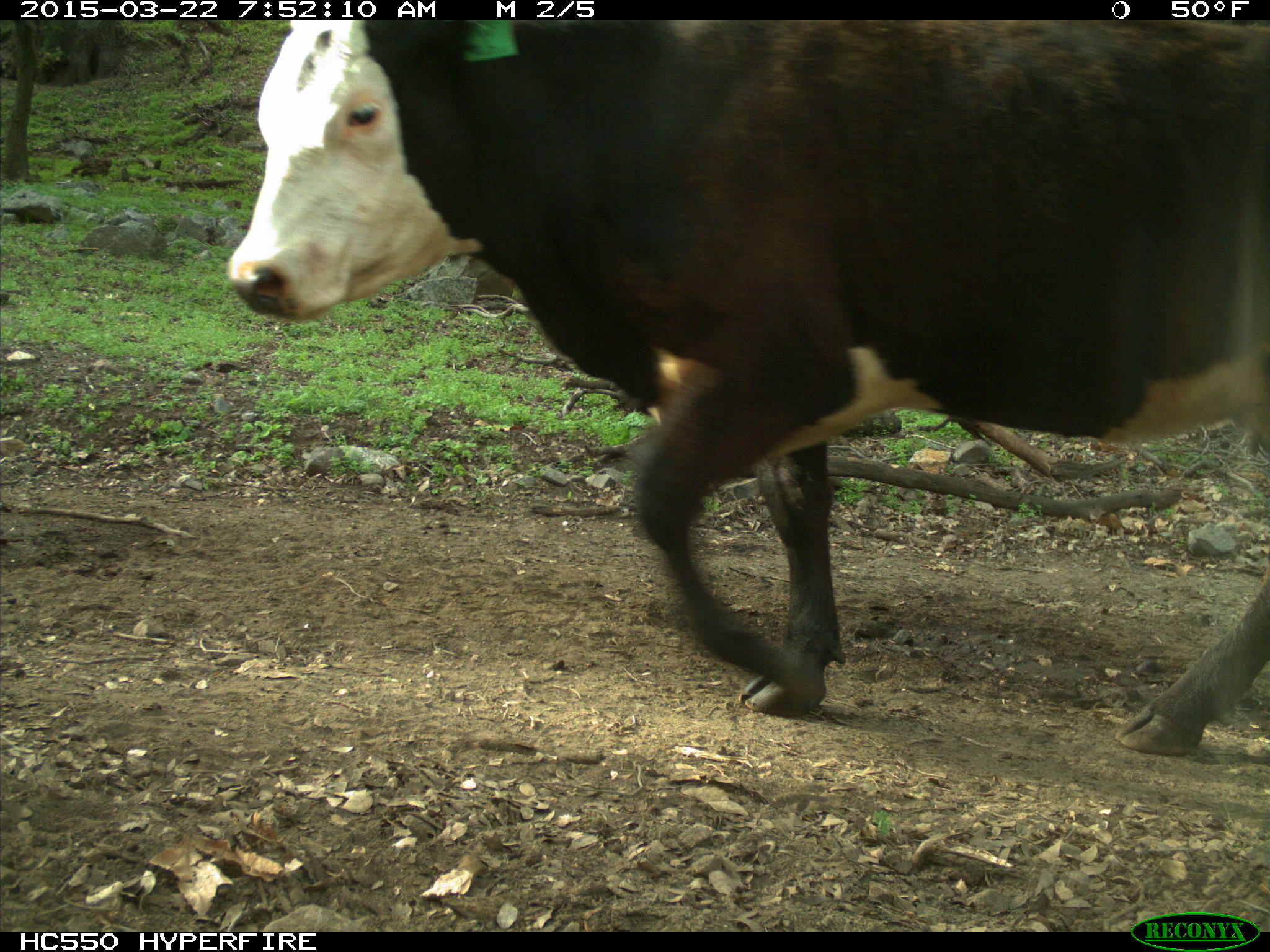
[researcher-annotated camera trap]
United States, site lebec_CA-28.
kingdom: Animalia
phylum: Chordata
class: Mammalia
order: Artiodactyla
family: Bovidae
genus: Bos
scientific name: Bos taurus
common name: domestic cow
Bos taurus (domestic cow).